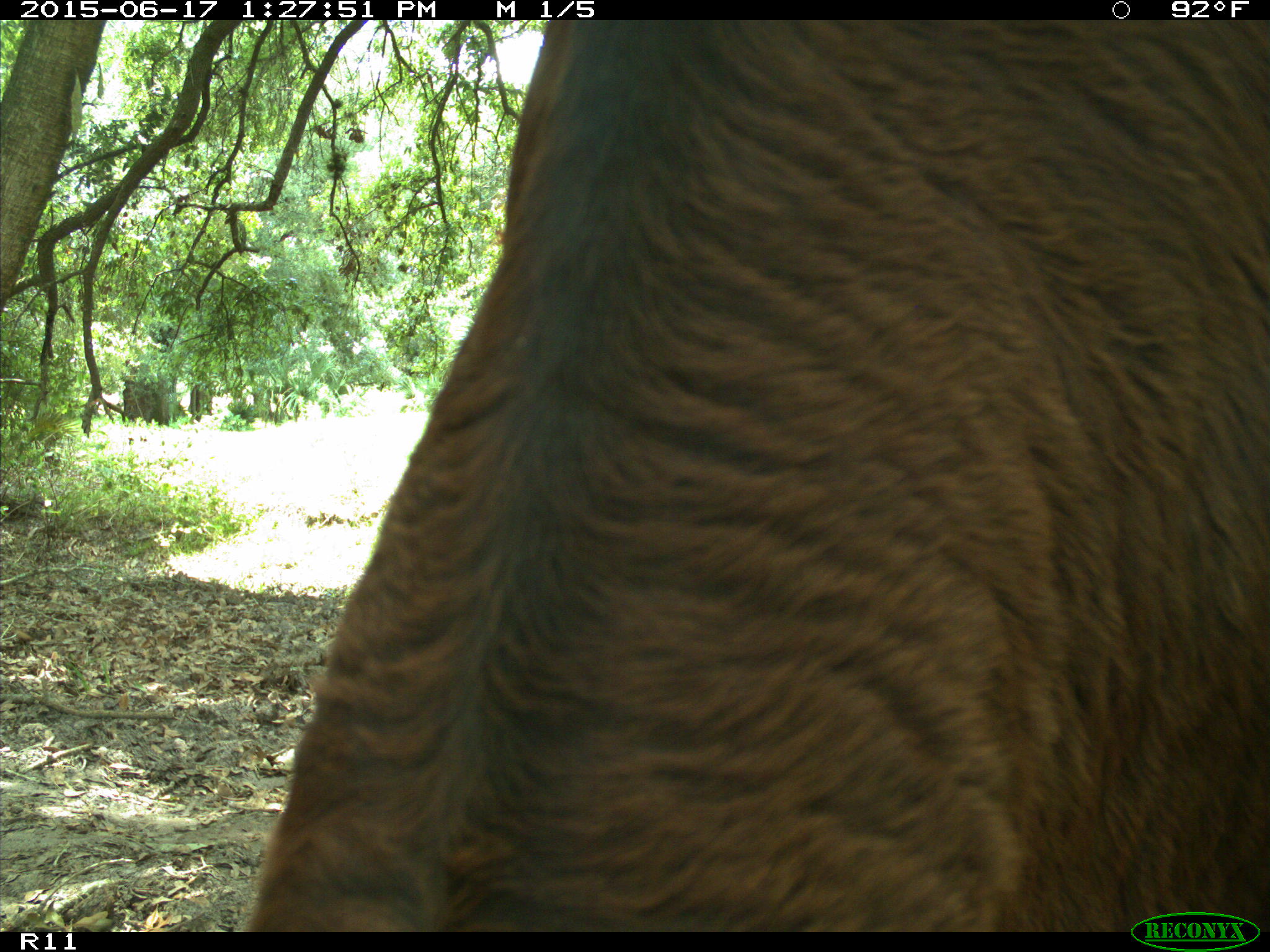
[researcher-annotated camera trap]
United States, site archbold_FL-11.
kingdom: Animalia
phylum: Chordata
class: Mammalia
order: Artiodactyla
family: Bovidae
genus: Bos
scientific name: Bos taurus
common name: domestic cow